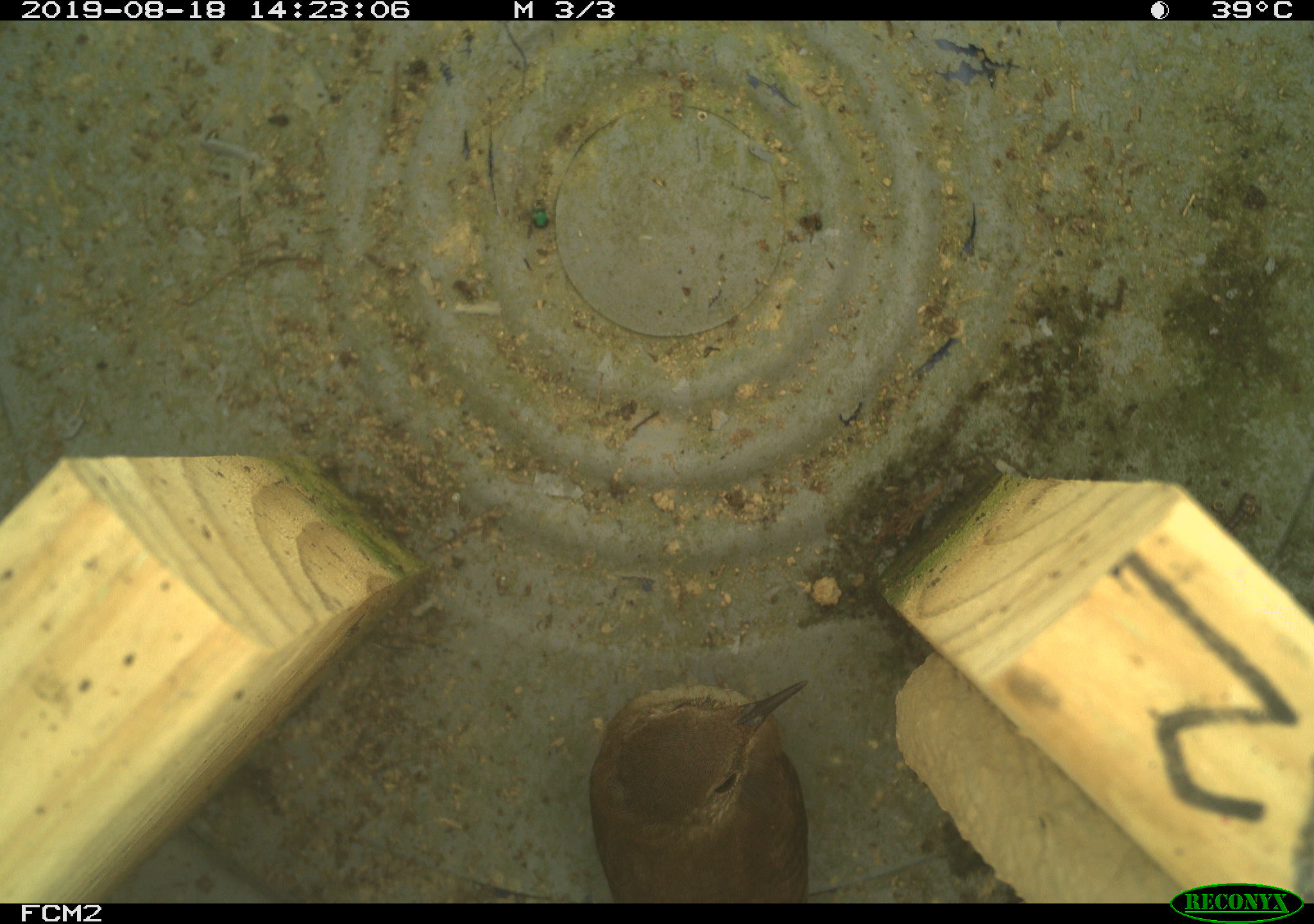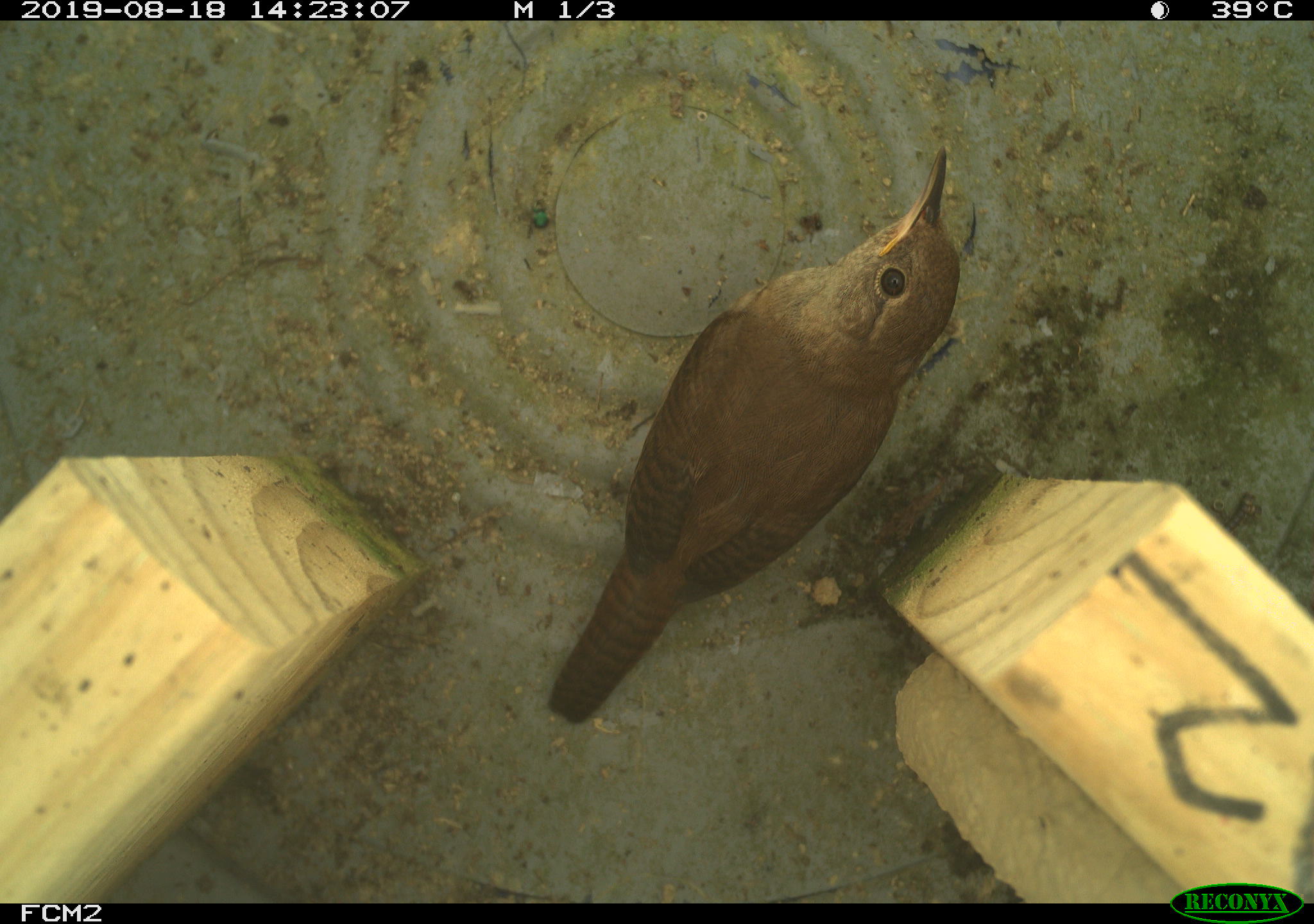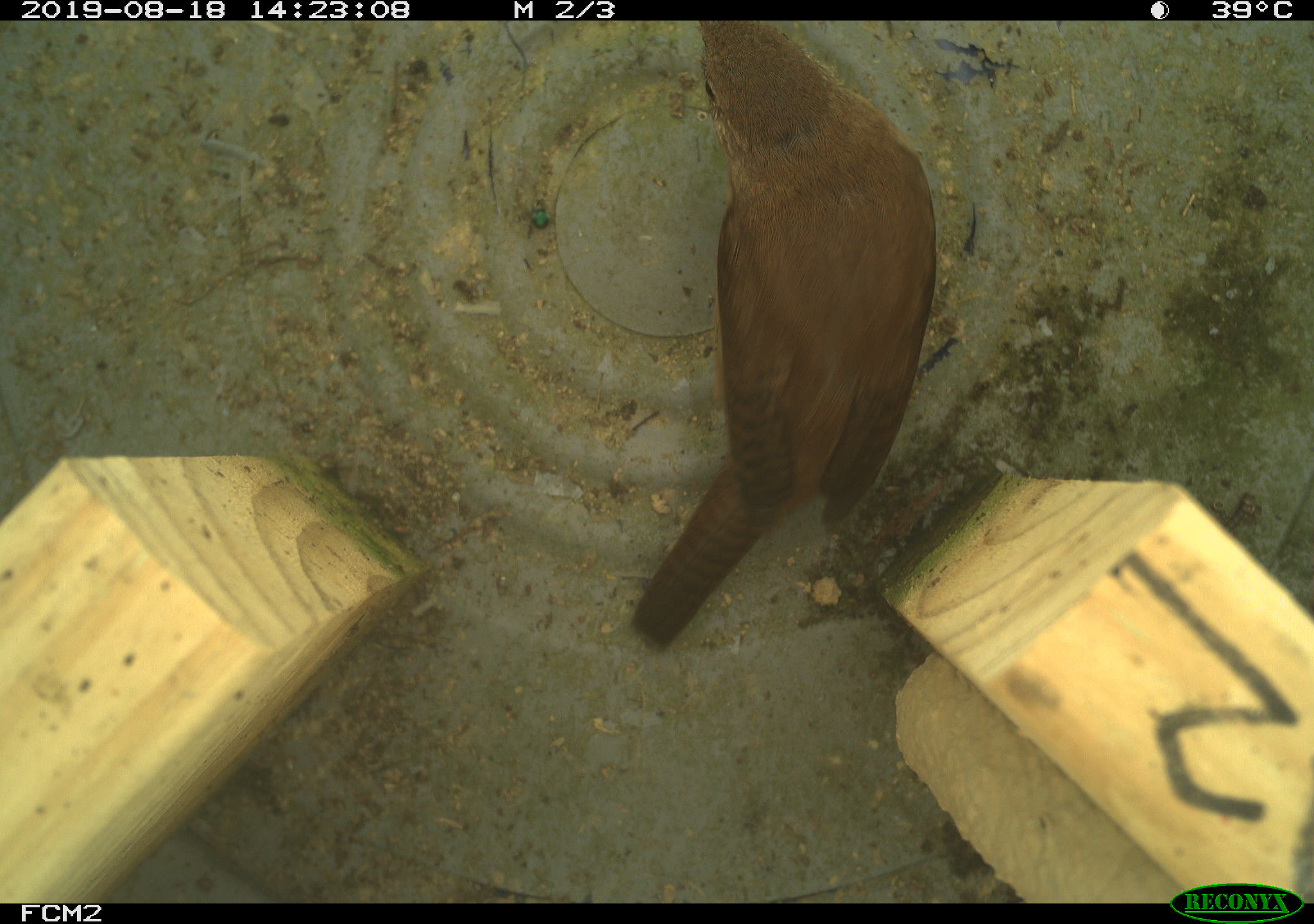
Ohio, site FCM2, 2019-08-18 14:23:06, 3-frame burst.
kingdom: Animalia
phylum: Chordata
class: Aves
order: Passeriformes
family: Troglodytidae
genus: Troglodytes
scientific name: Troglodytes aedon aedon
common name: northern house wren